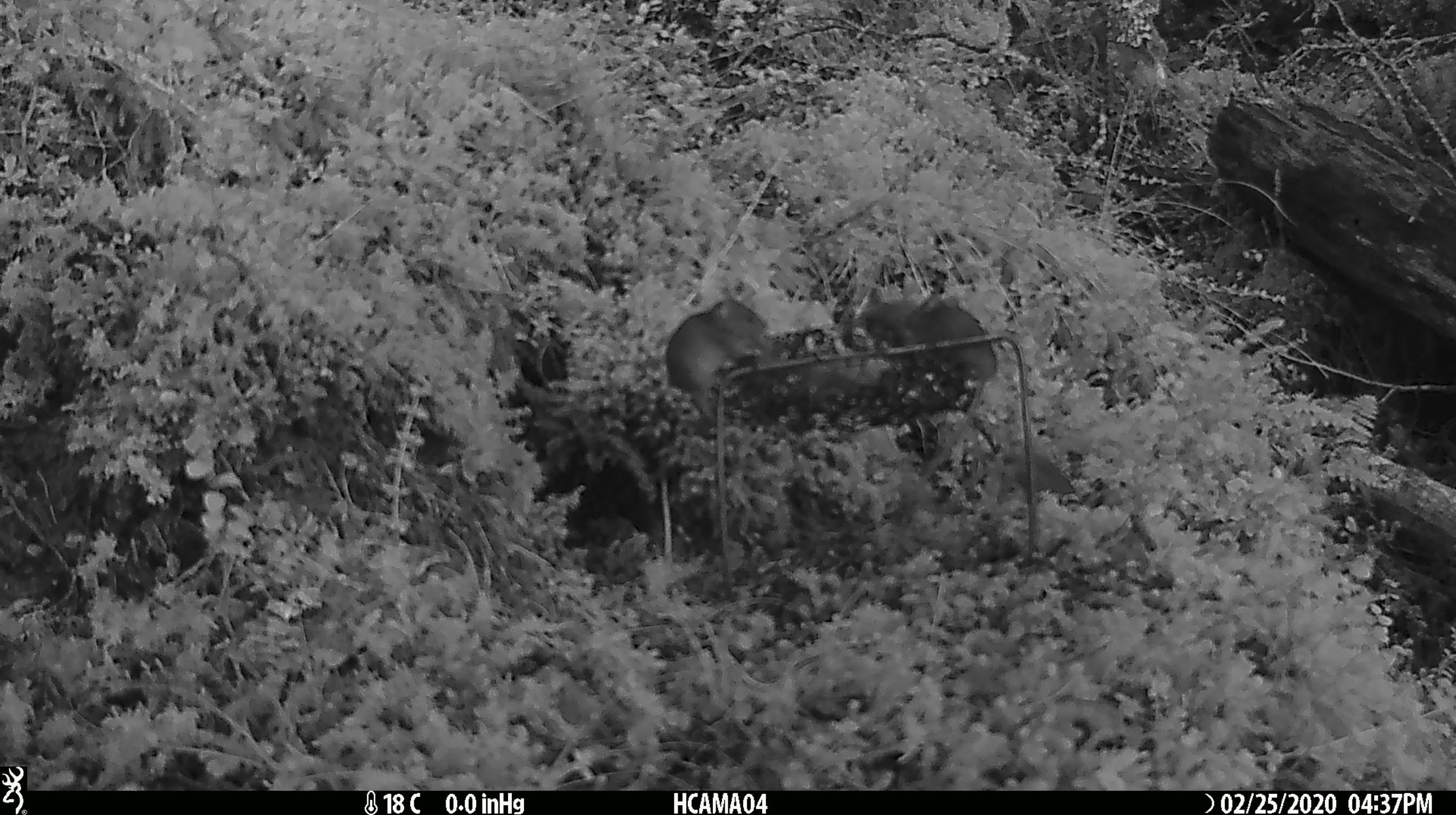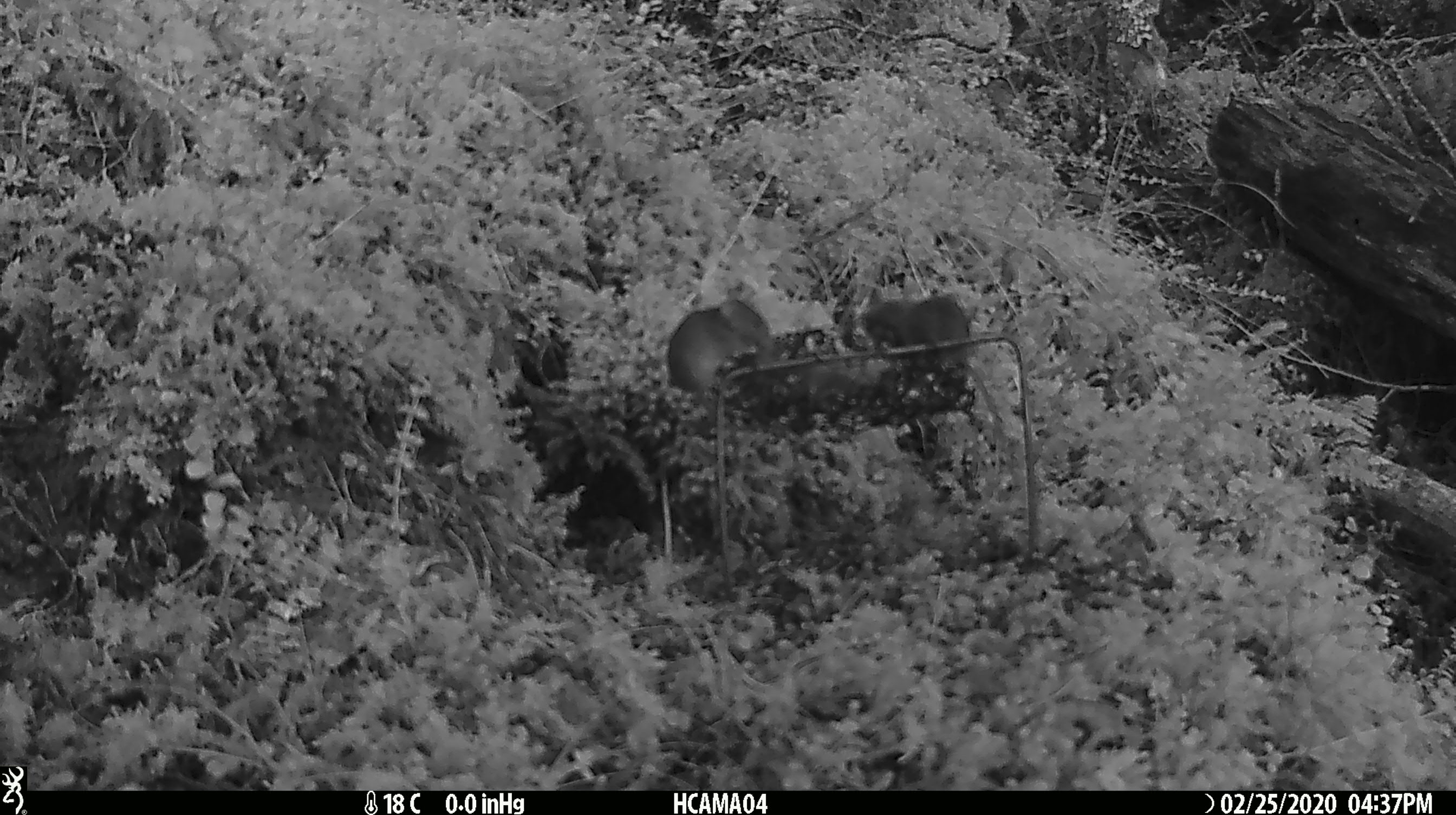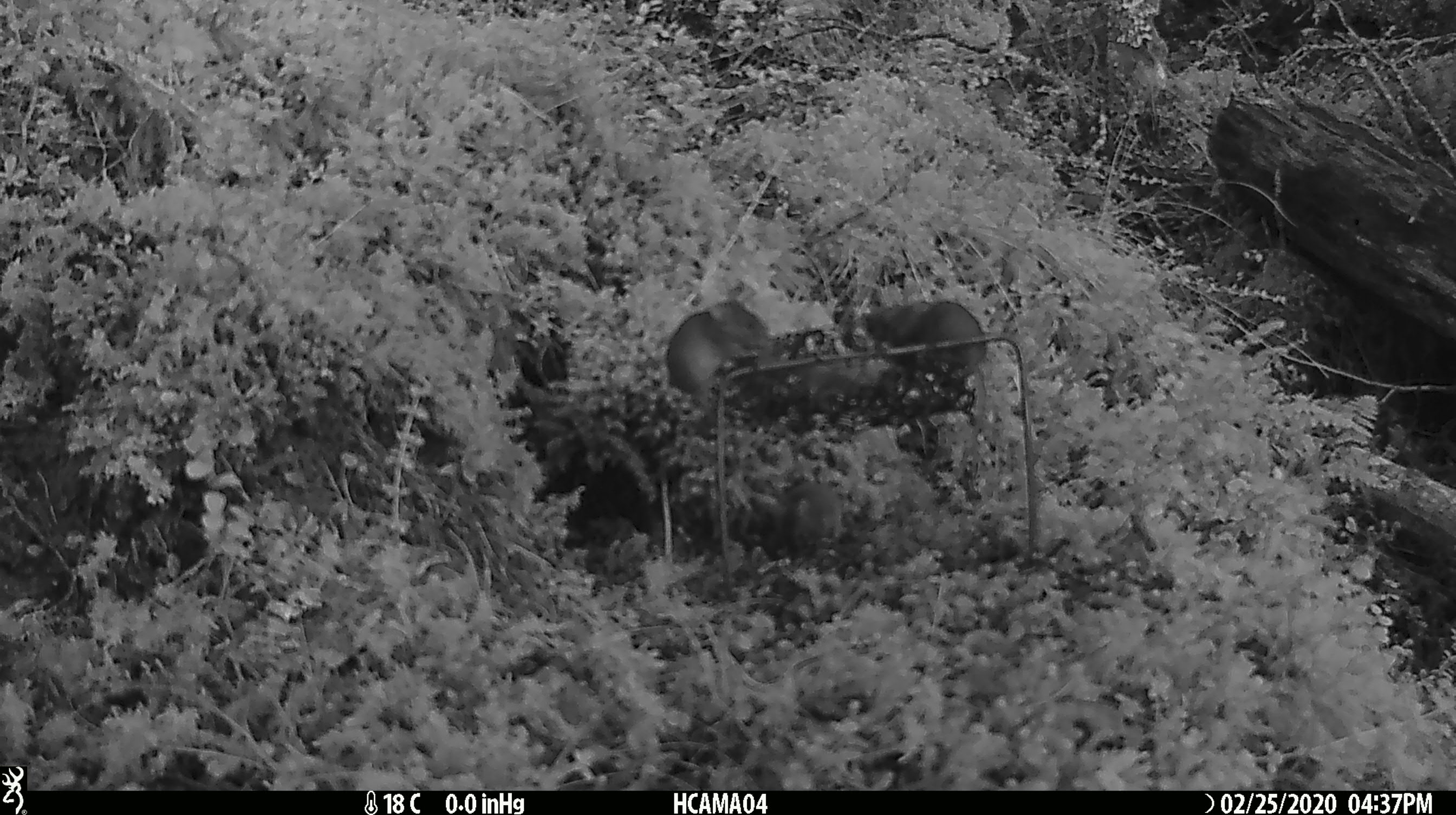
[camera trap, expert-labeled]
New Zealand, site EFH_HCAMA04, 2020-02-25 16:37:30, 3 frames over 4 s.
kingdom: Animalia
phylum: Chordata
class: Mammalia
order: Rodentia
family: Muridae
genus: Mus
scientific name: Mus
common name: mouse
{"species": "mouse (Mus)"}